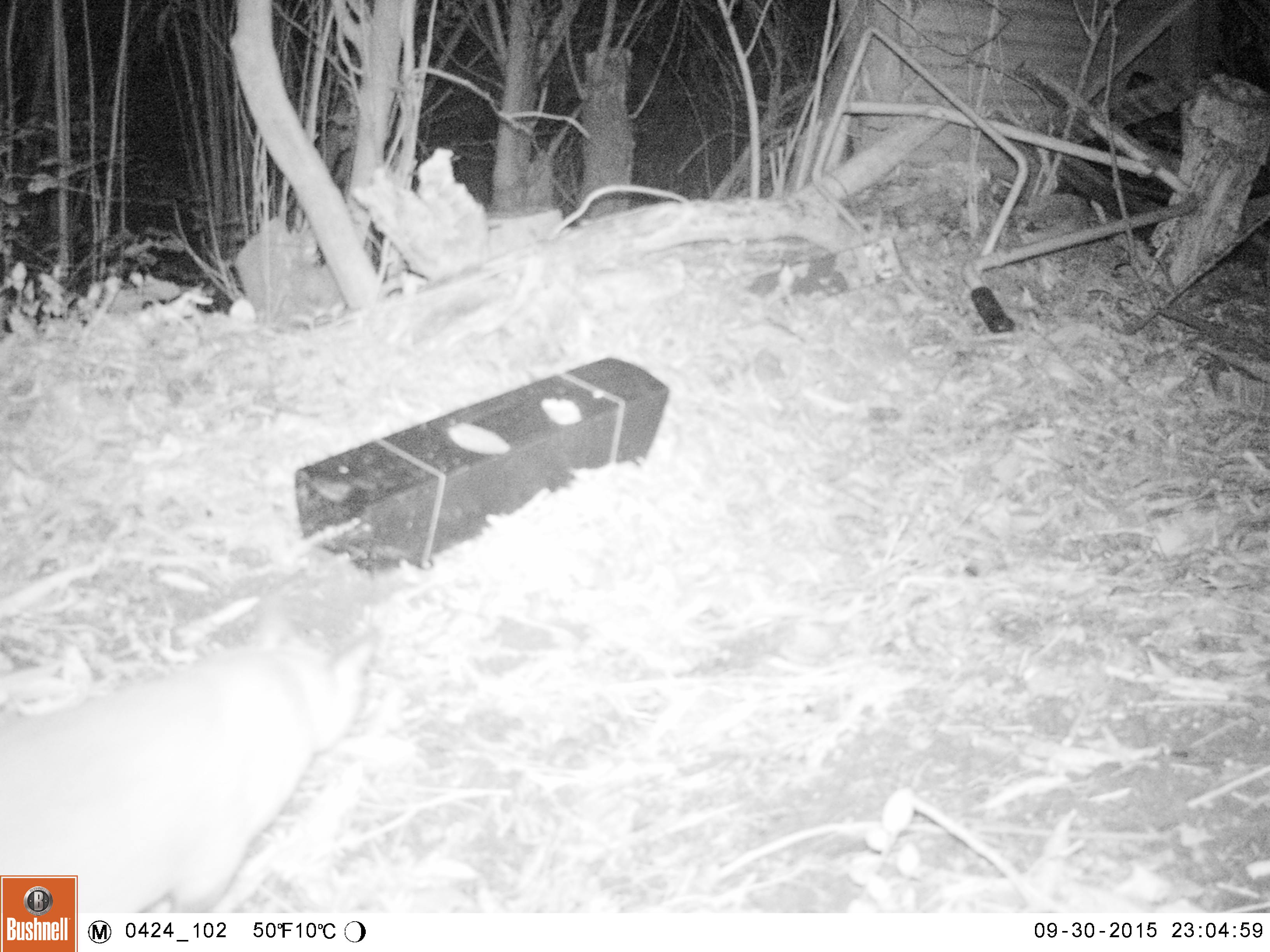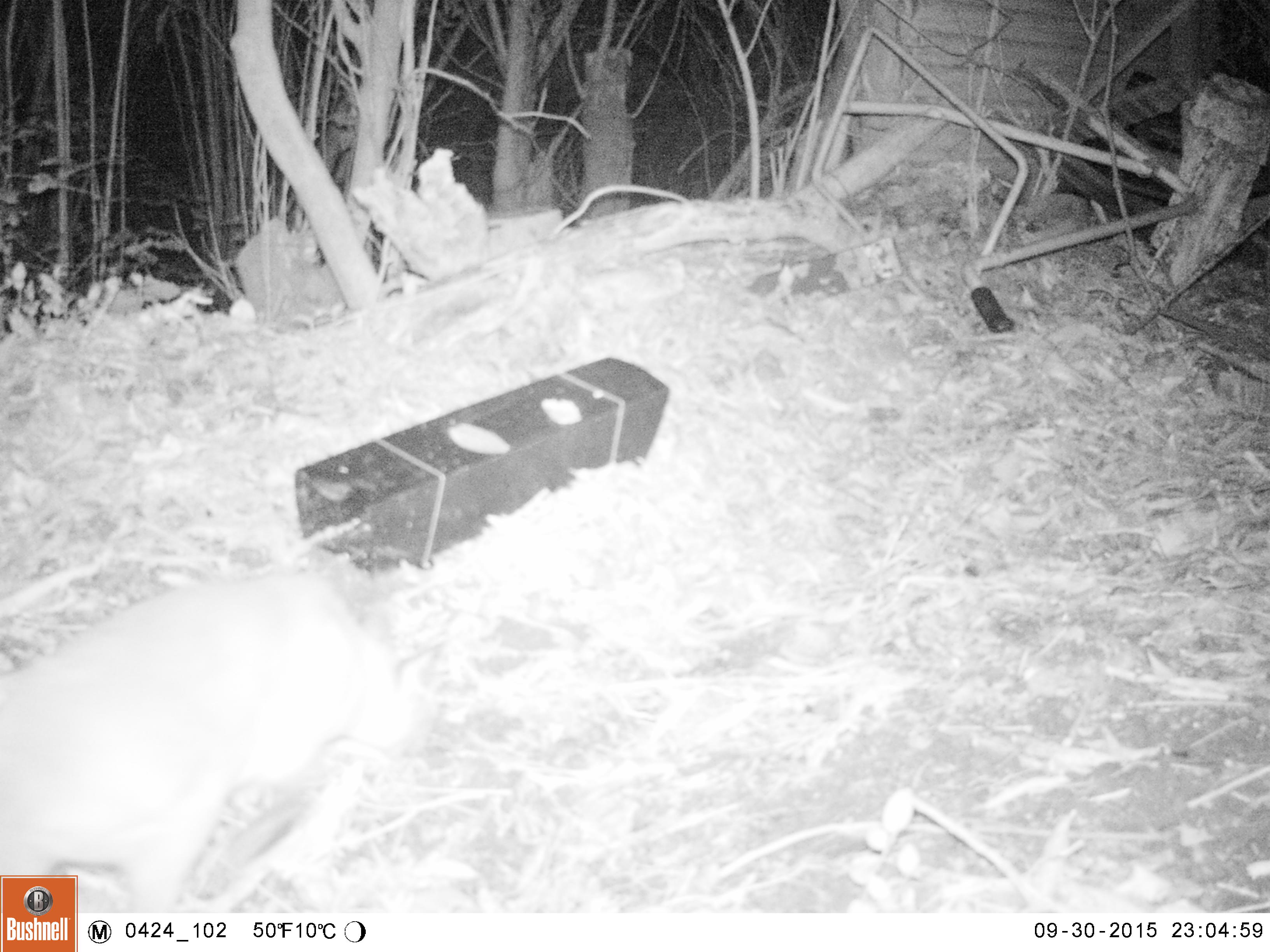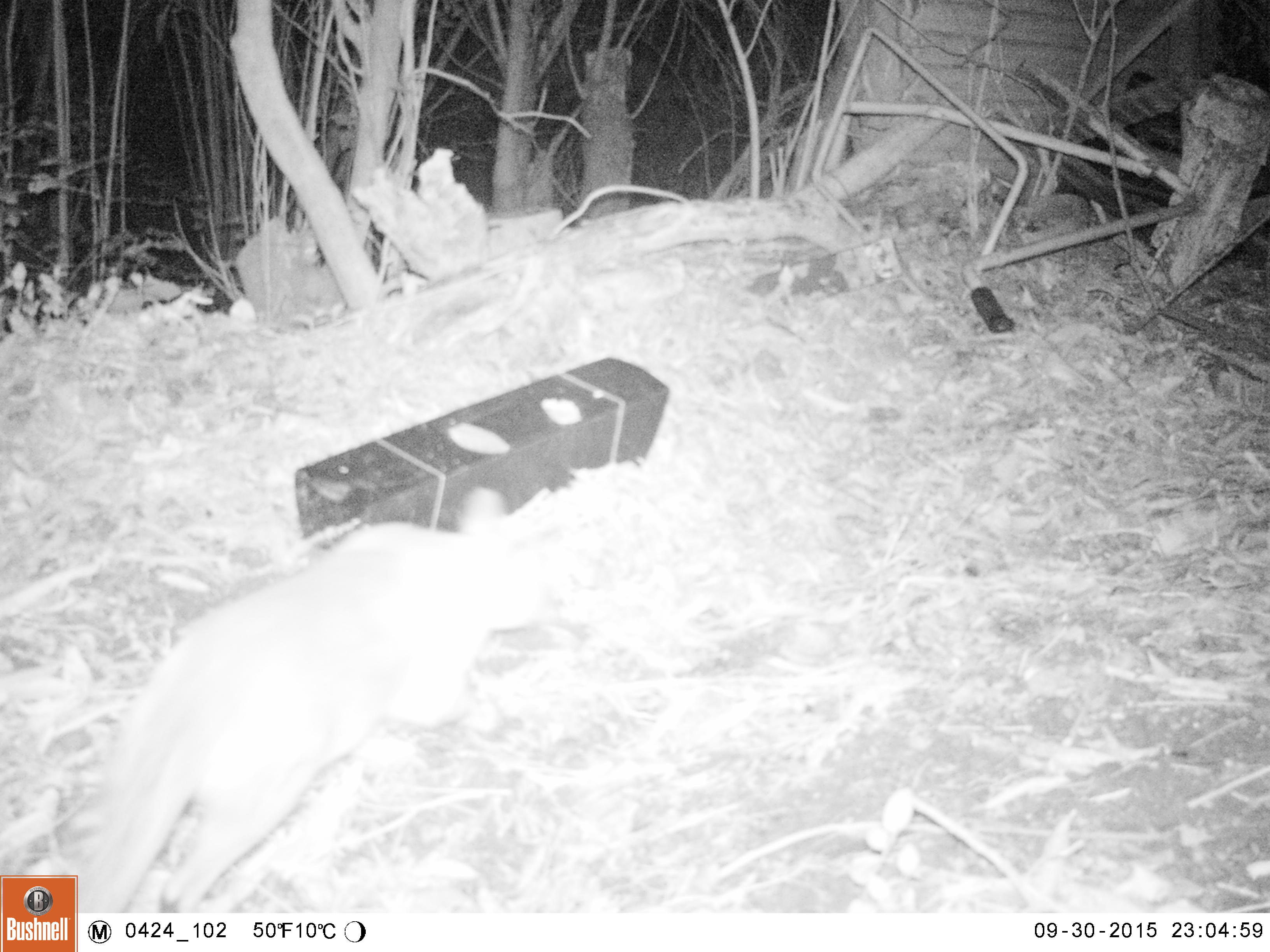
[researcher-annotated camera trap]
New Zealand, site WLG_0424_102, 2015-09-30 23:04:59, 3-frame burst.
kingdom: Animalia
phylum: Chordata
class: Mammalia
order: Carnivora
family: Felidae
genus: Felis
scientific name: Felis catus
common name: domestic cat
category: cat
Cat (domestic cat) (Felis catus).